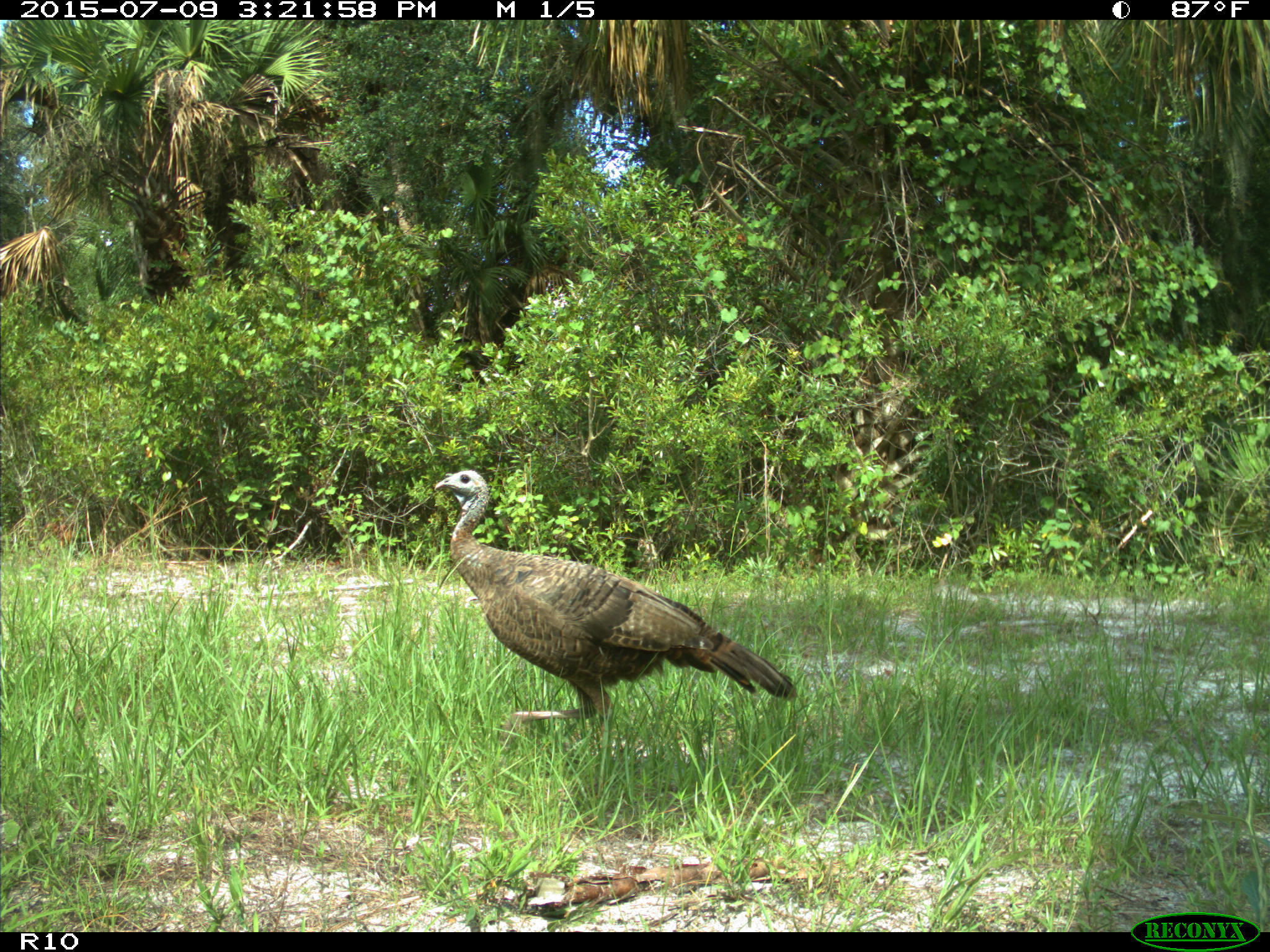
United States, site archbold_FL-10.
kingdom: Animalia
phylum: Chordata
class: Aves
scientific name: Aves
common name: birds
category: unidentified bird